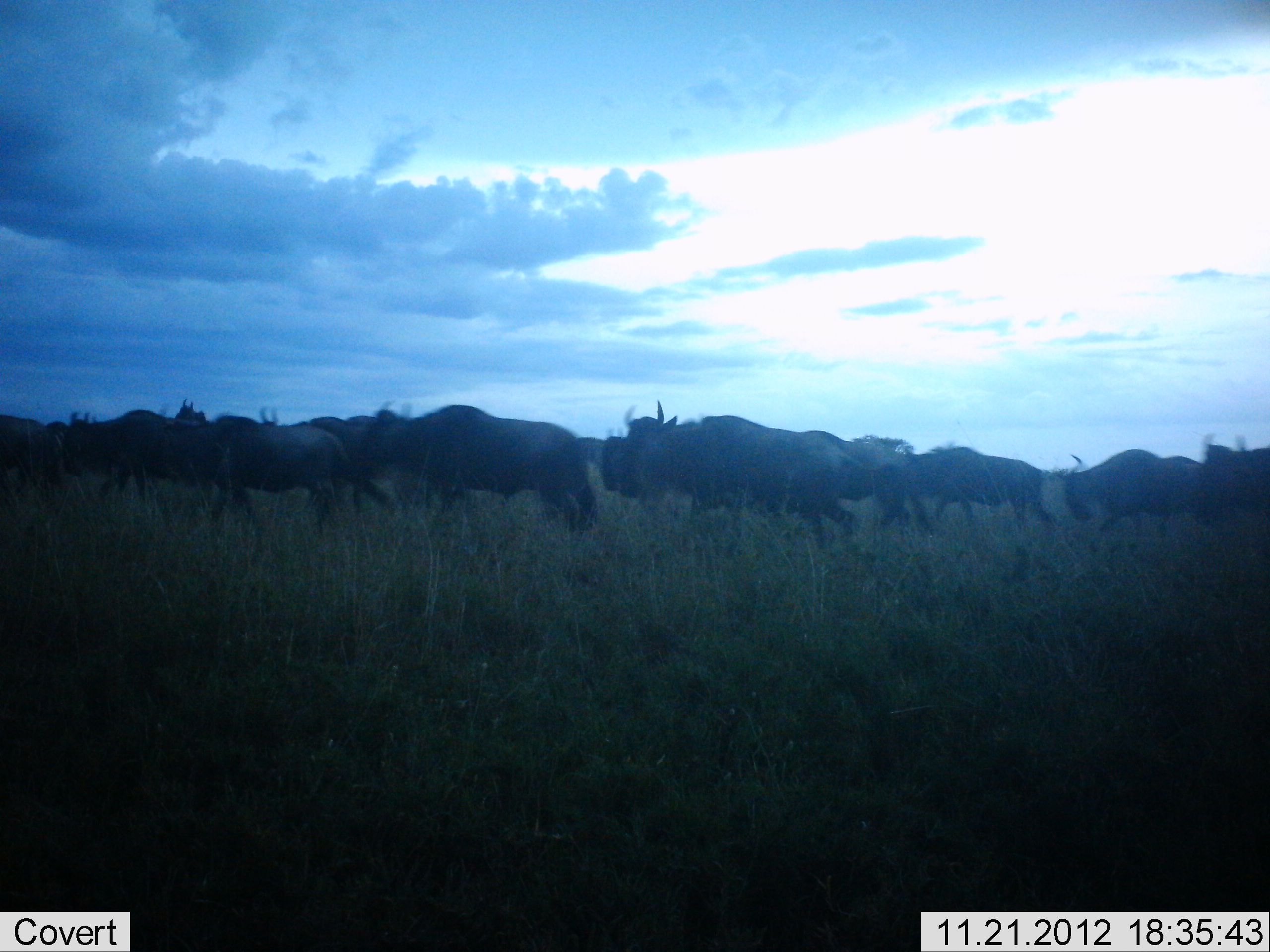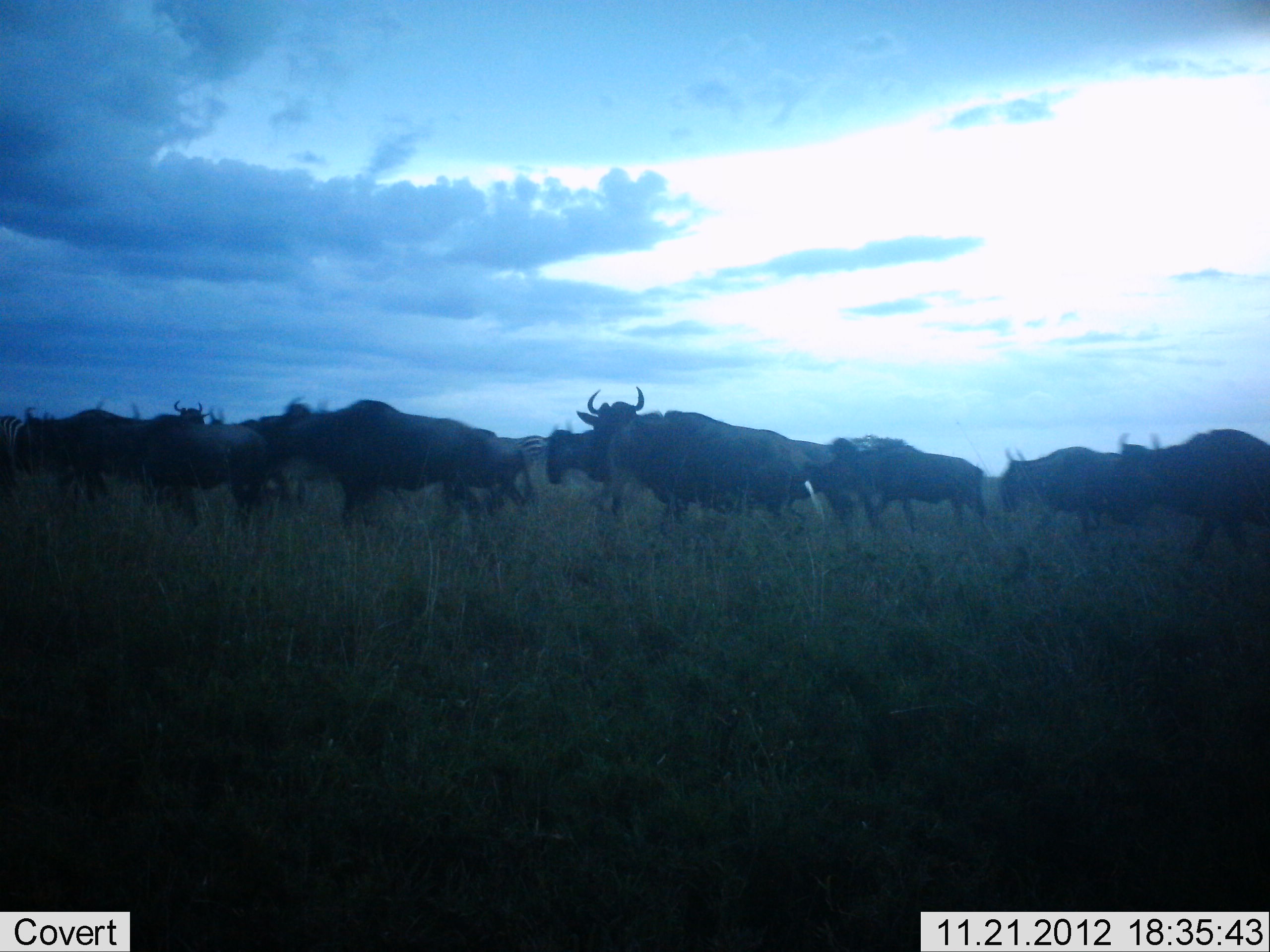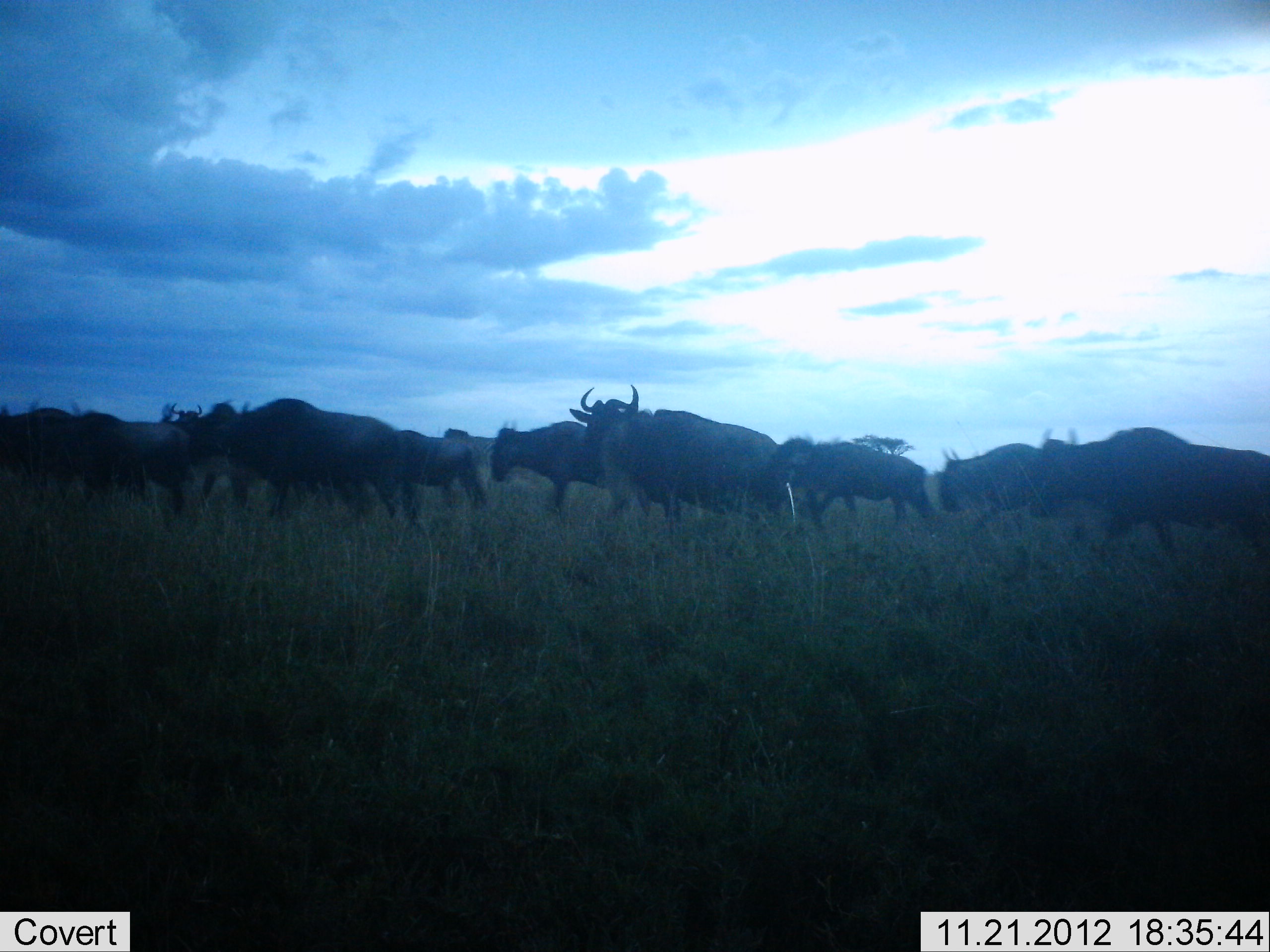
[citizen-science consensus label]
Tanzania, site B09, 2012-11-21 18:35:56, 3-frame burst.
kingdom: Animalia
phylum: Chordata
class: Mammalia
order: Artiodactyla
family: Bovidae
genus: Connochaetes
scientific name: Connochaetes taurinus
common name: blue wildebeest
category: wildebeest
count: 11-50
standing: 8%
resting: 0%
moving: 92%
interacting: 0%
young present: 8%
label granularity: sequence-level